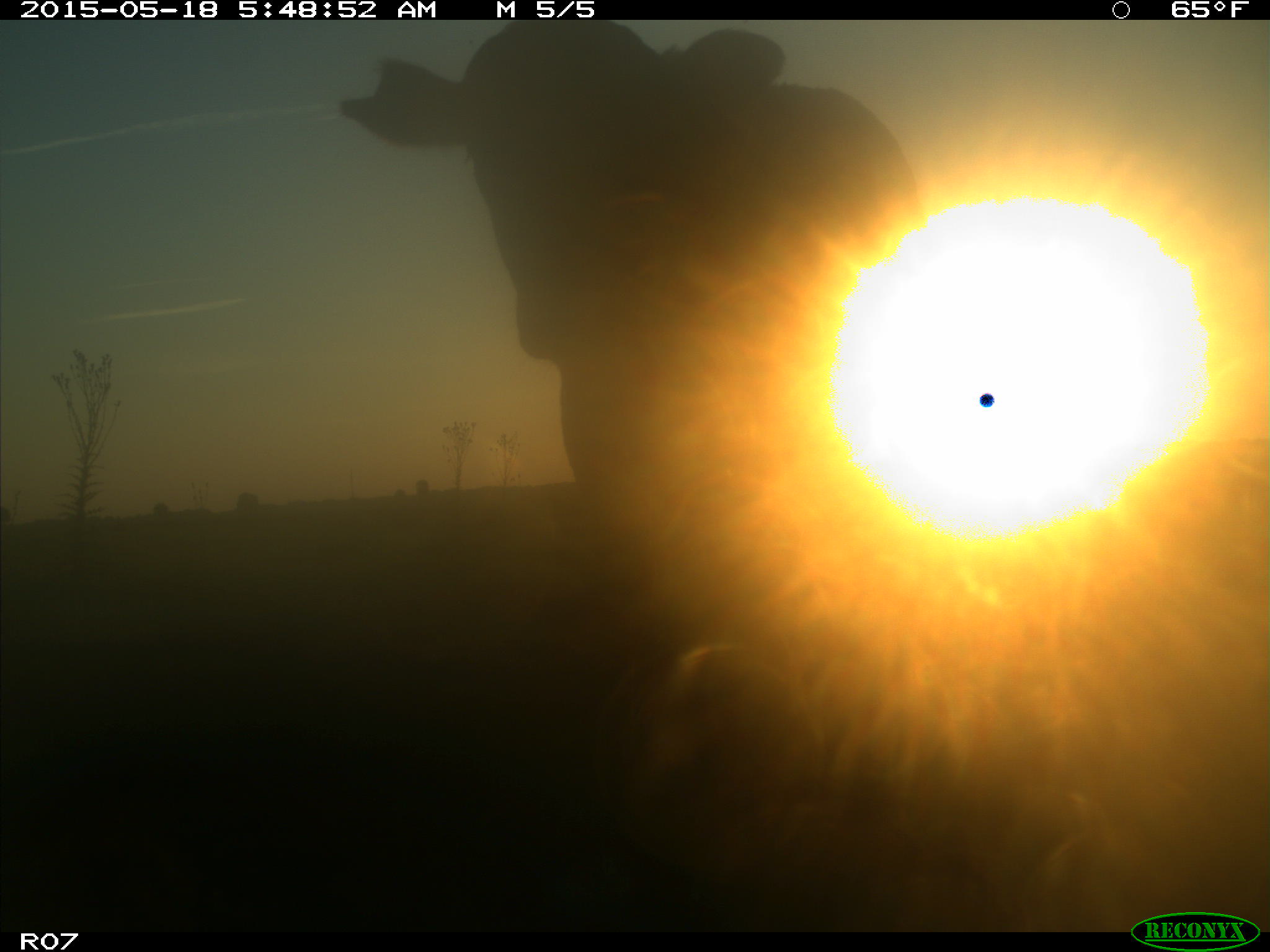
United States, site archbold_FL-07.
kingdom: Animalia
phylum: Chordata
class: Mammalia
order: Artiodactyla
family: Bovidae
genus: Bos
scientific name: Bos taurus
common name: domestic cow